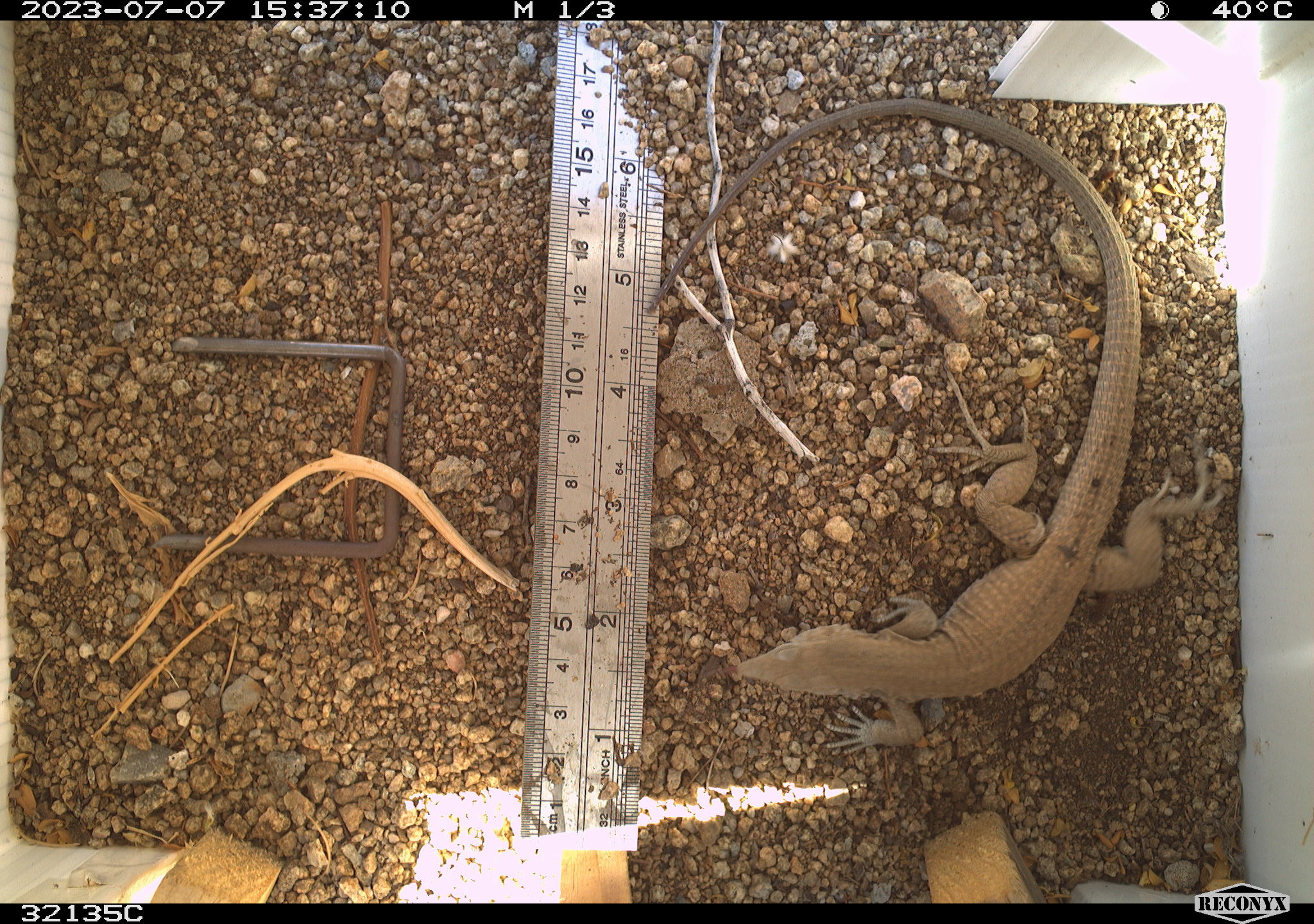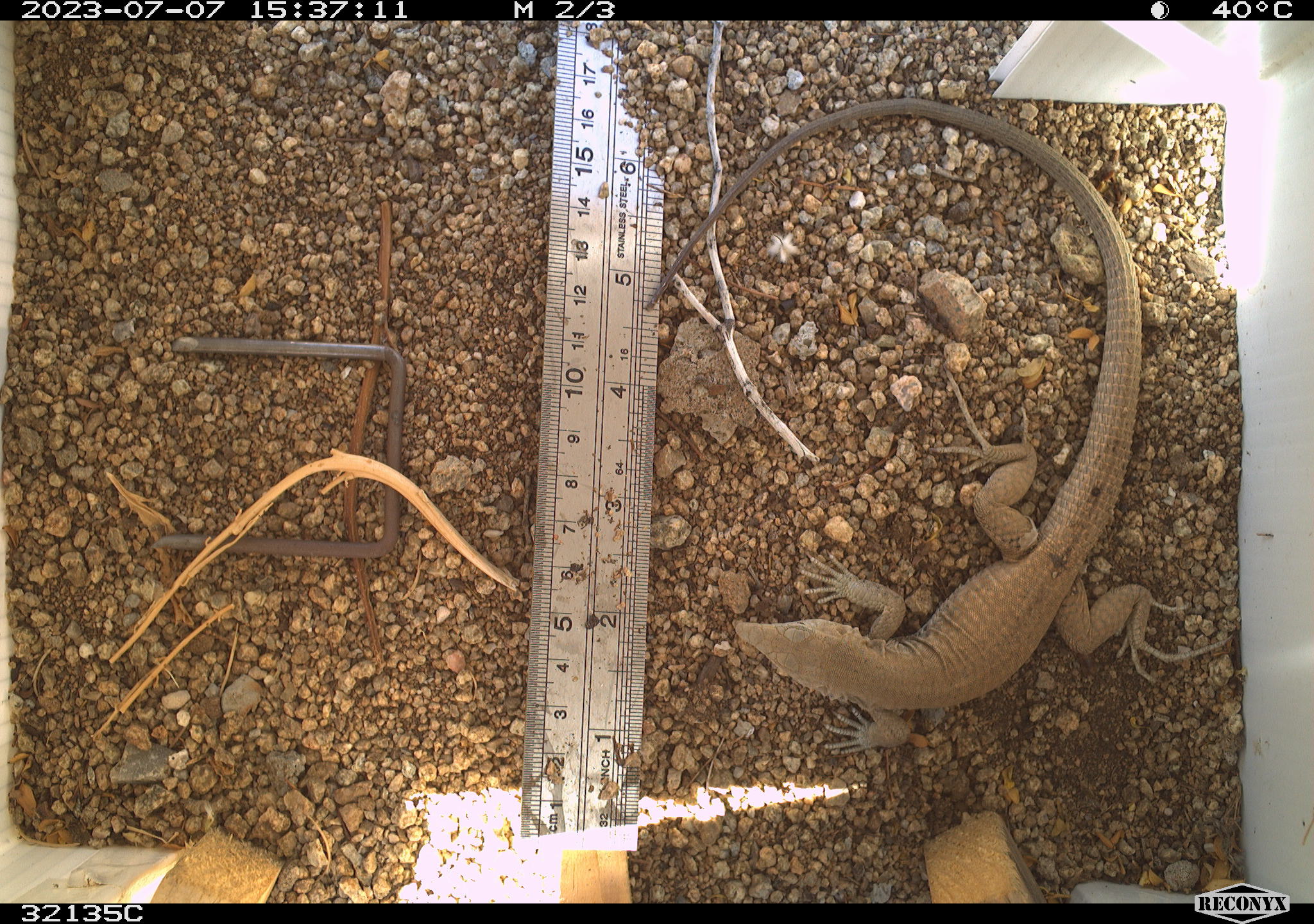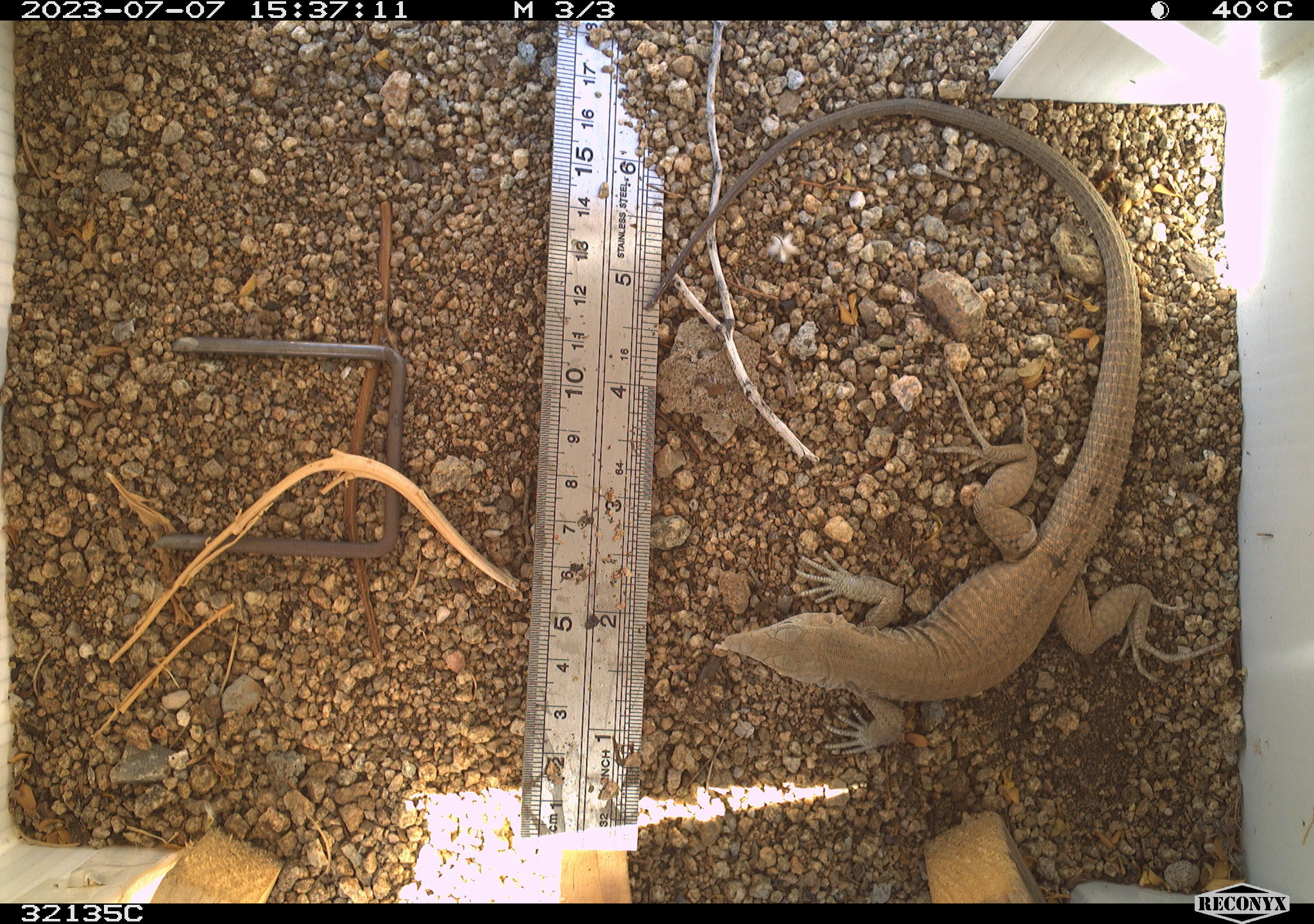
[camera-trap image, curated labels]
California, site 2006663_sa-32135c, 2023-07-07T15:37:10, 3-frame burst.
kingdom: Animalia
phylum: Chordata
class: Reptilia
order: Squamata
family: Teiidae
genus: Aspidoscelis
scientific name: Aspidoscelis tigris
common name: western whiptail